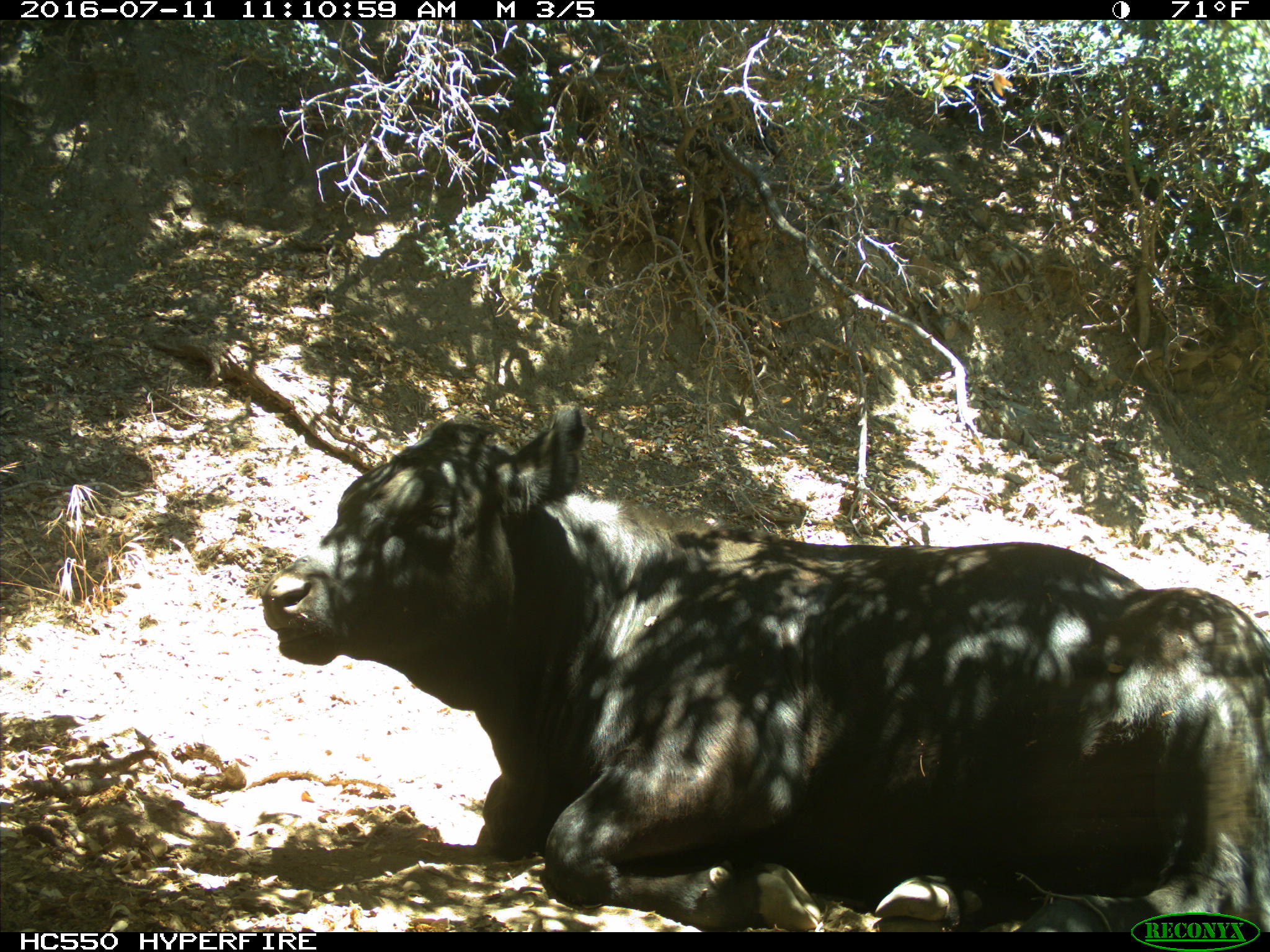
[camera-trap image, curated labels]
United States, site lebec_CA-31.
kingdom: Animalia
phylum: Chordata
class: Mammalia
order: Artiodactyla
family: Bovidae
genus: Bos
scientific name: Bos taurus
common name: domestic cow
Bos taurus (domestic cow).